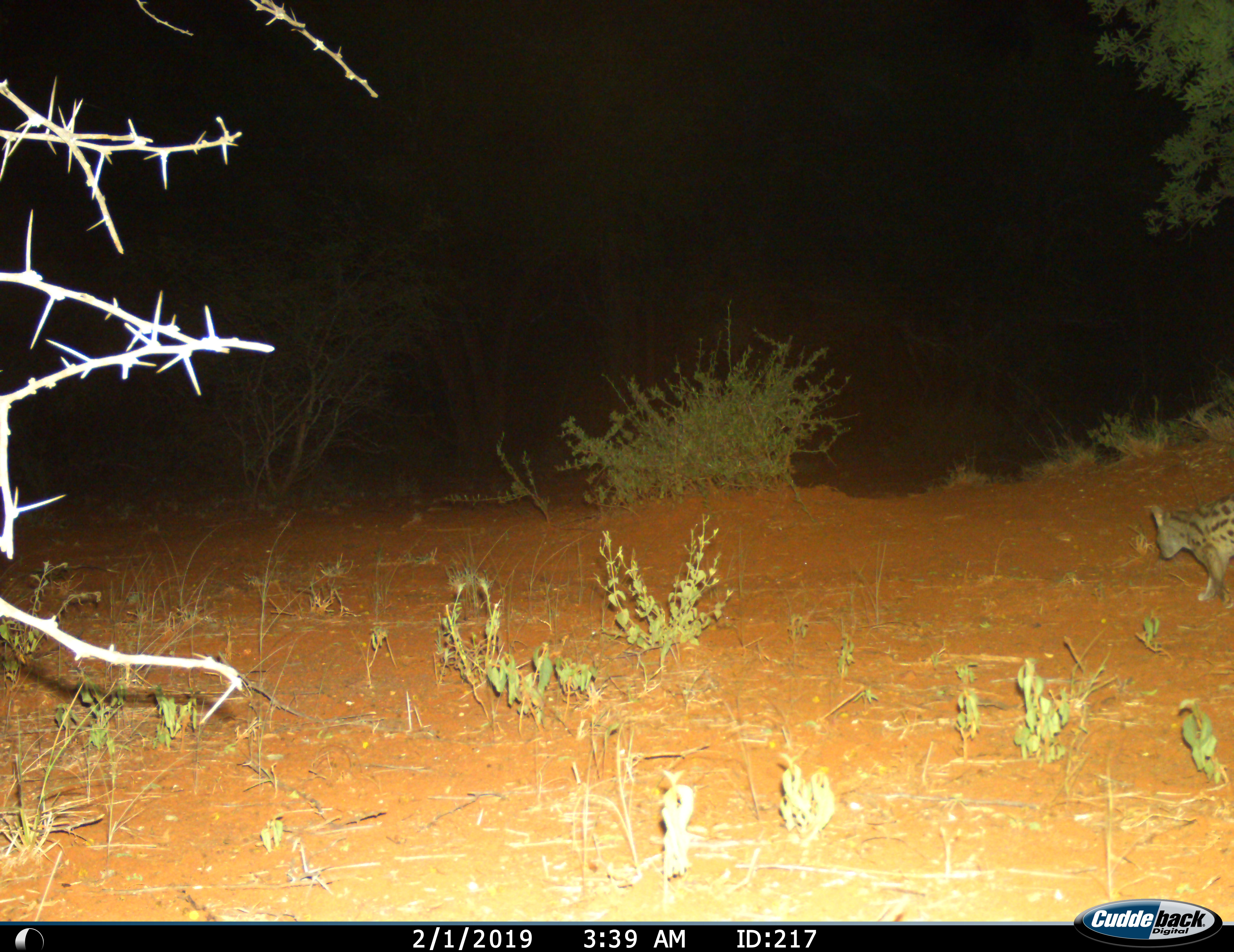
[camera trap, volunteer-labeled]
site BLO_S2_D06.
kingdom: Animalia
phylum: Chordata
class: Mammalia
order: Carnivora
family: Viverridae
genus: Genetta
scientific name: Genetta genetta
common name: small-spotted genet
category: genetcommonsmallspotted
Genetcommonsmallspotted (small-spotted genet) (Genetta genetta), count 1. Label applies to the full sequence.